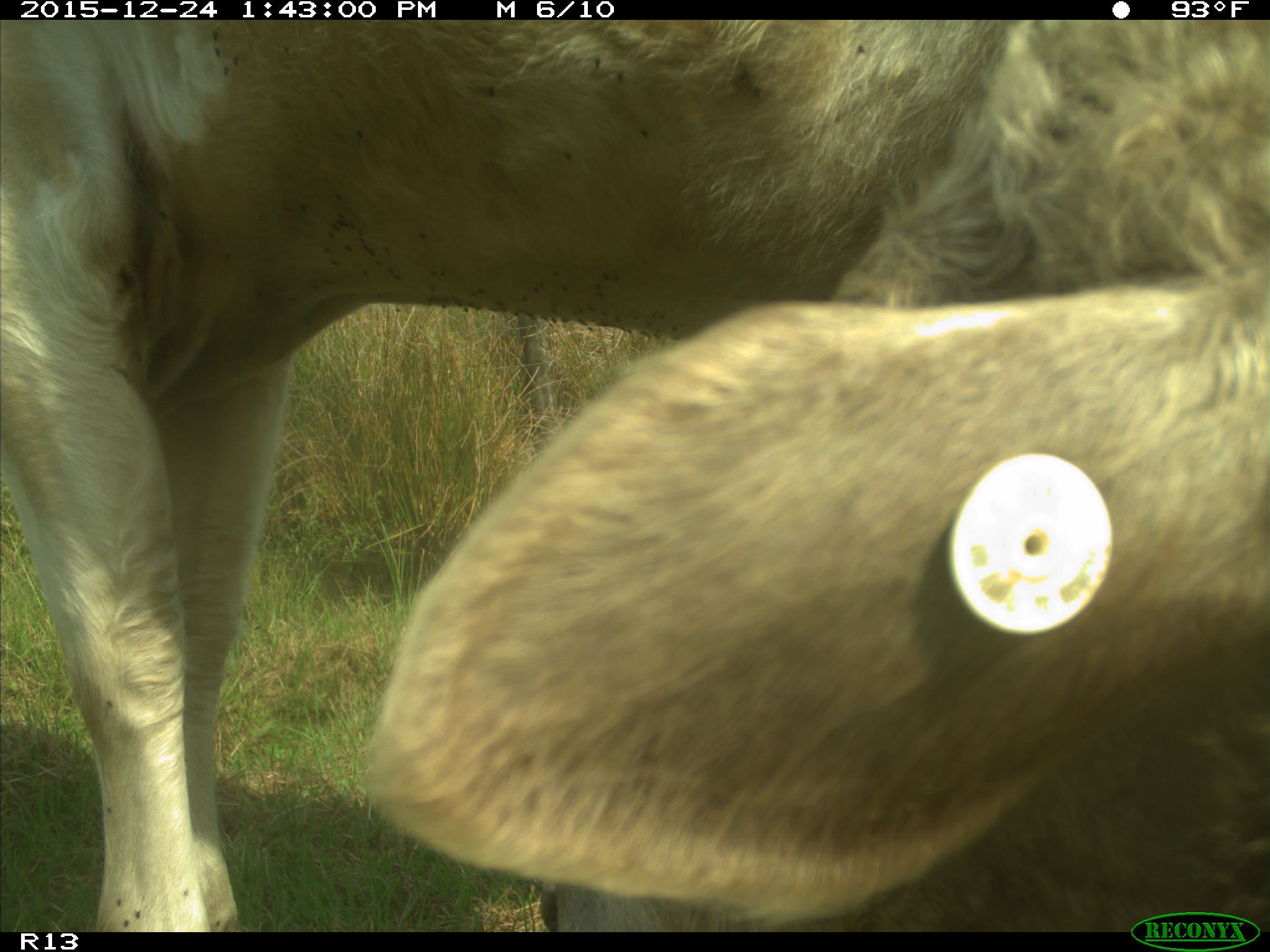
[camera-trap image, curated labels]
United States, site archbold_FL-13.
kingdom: Animalia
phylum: Chordata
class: Mammalia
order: Artiodactyla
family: Bovidae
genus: Bos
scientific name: Bos taurus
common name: domestic cow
Bos taurus (domestic cow).